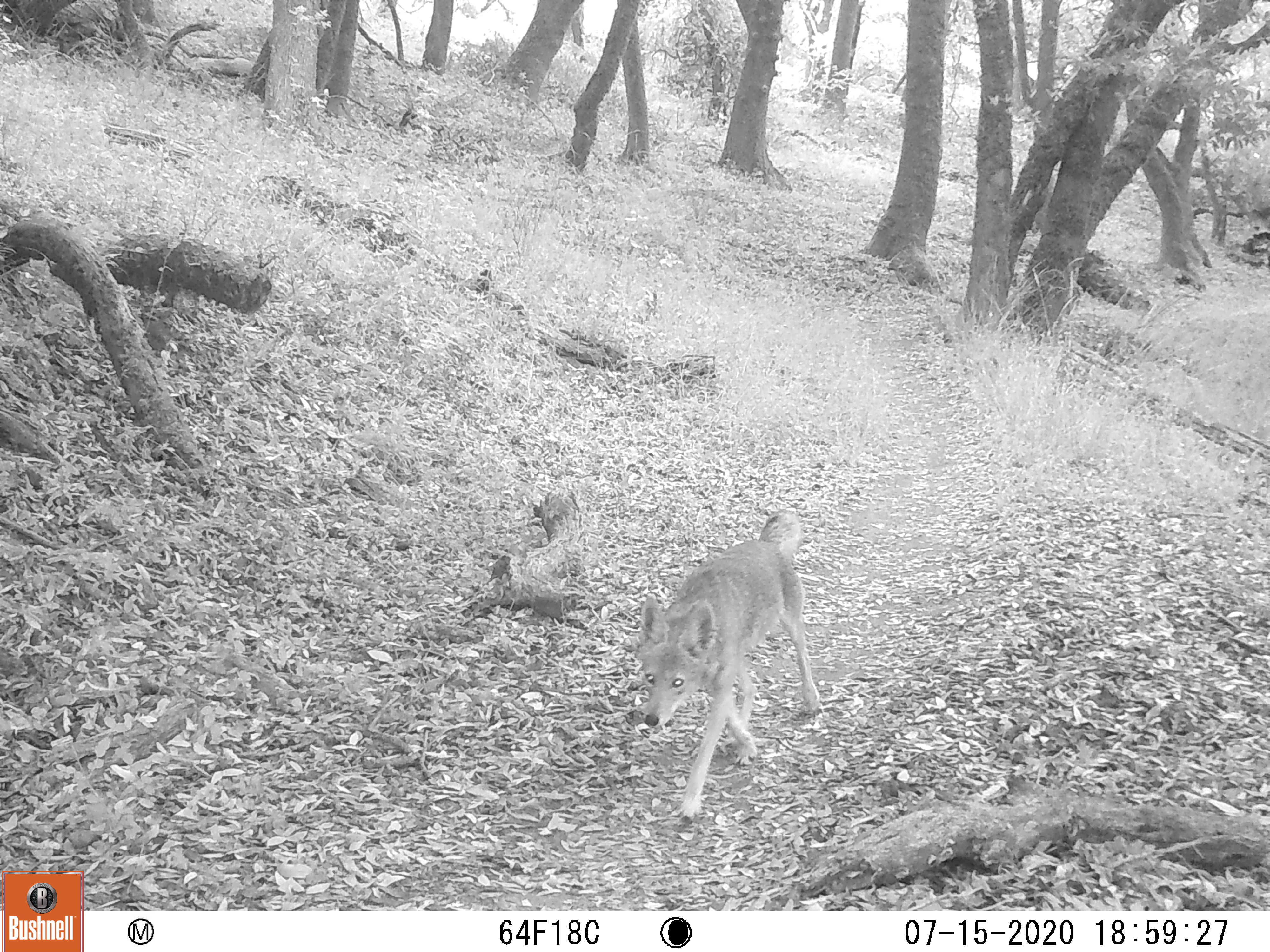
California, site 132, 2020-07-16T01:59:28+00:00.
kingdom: Animalia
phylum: Chordata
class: Mammalia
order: Carnivora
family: Canidae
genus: Canis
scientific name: Canis latrans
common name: coyote